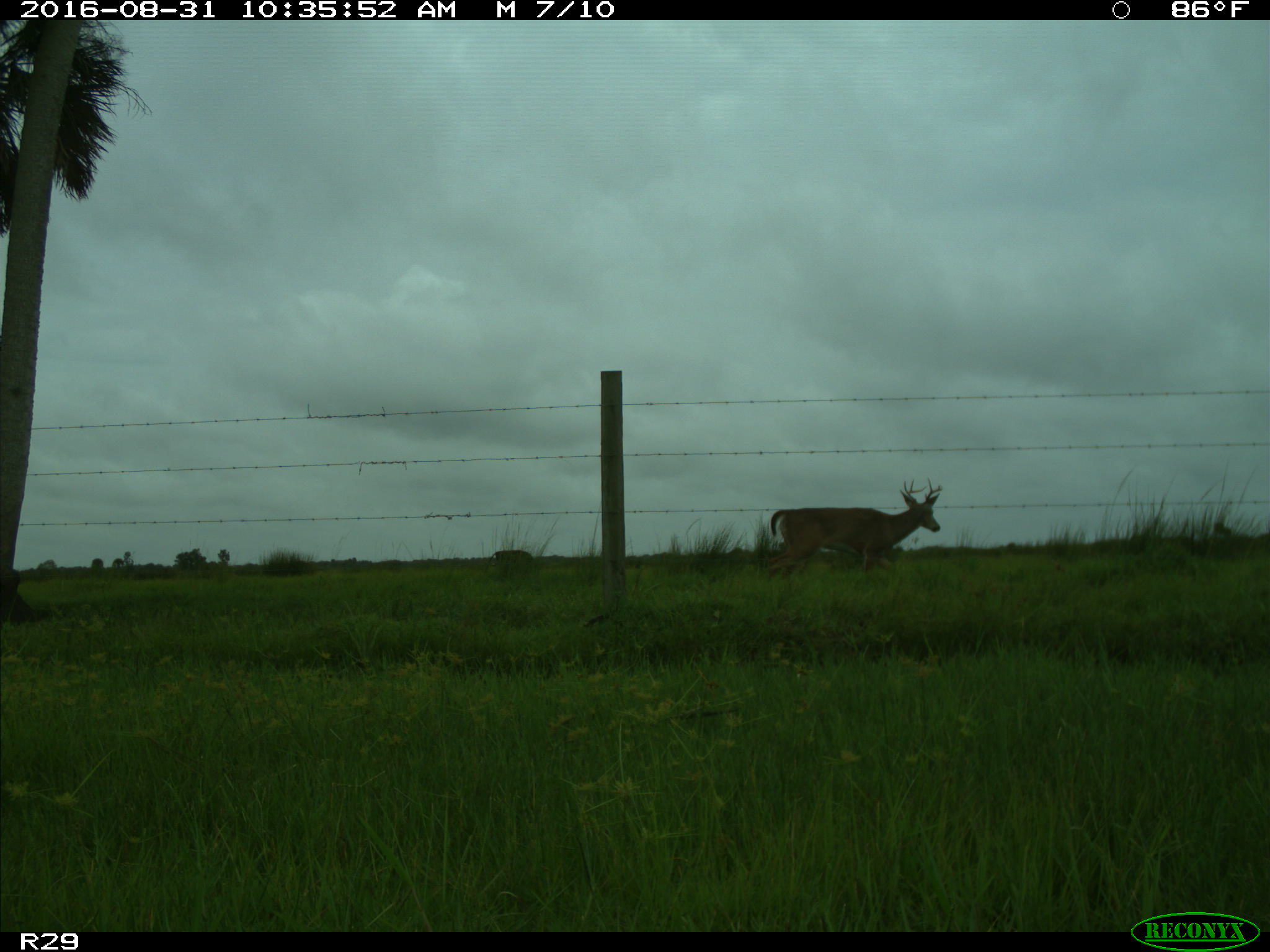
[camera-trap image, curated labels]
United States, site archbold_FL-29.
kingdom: Animalia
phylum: Chordata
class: Mammalia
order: Artiodactyla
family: Cervidae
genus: Odocoileus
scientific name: Odocoileus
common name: deer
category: unidentified deer